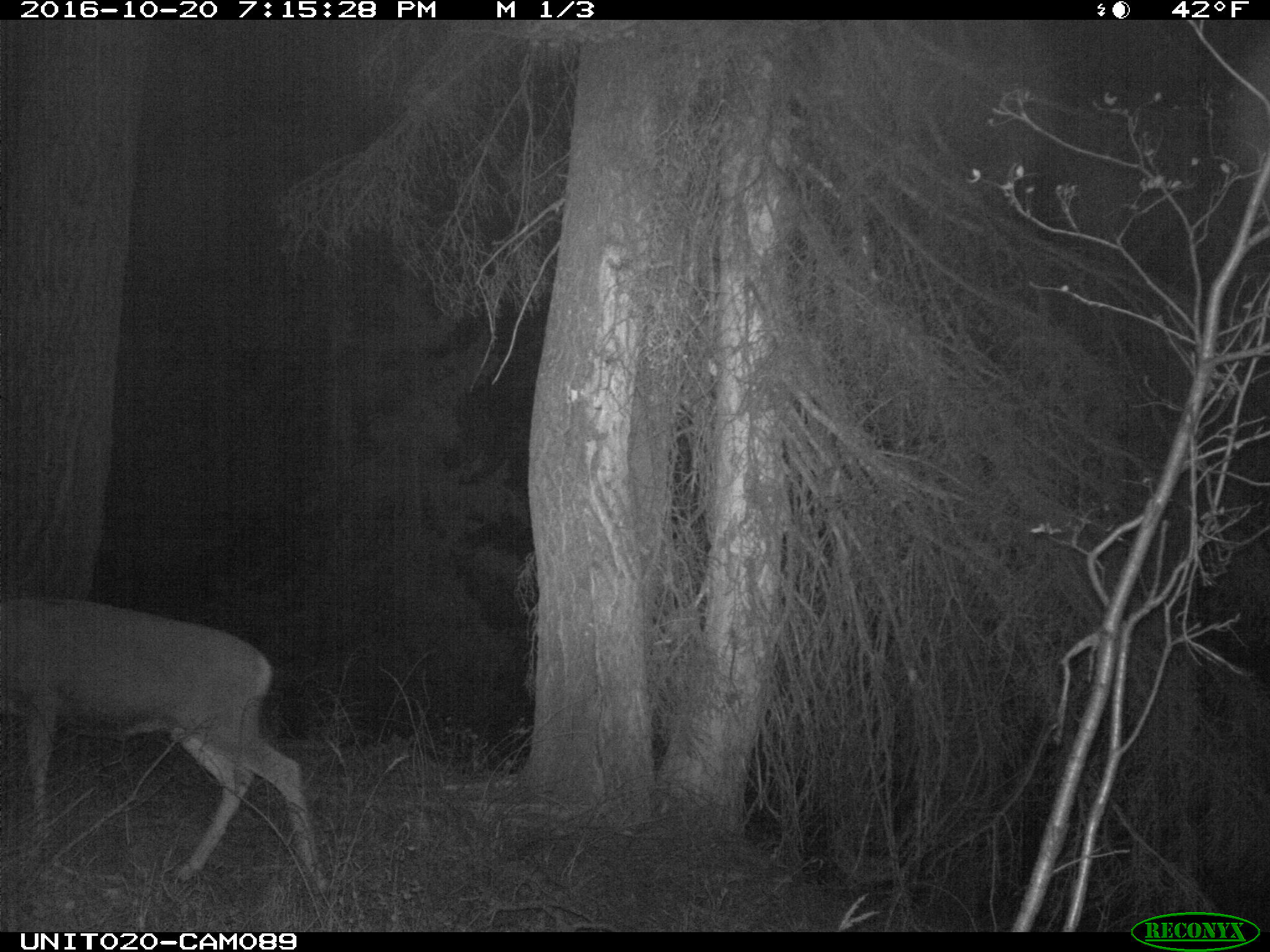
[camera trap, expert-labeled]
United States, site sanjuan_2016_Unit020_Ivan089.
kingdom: Animalia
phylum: Chordata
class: Mammalia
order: Artiodactyla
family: Cervidae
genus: Odocoileus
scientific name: Odocoileus hemionus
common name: mule deer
Odocoileus hemionus (mule deer).